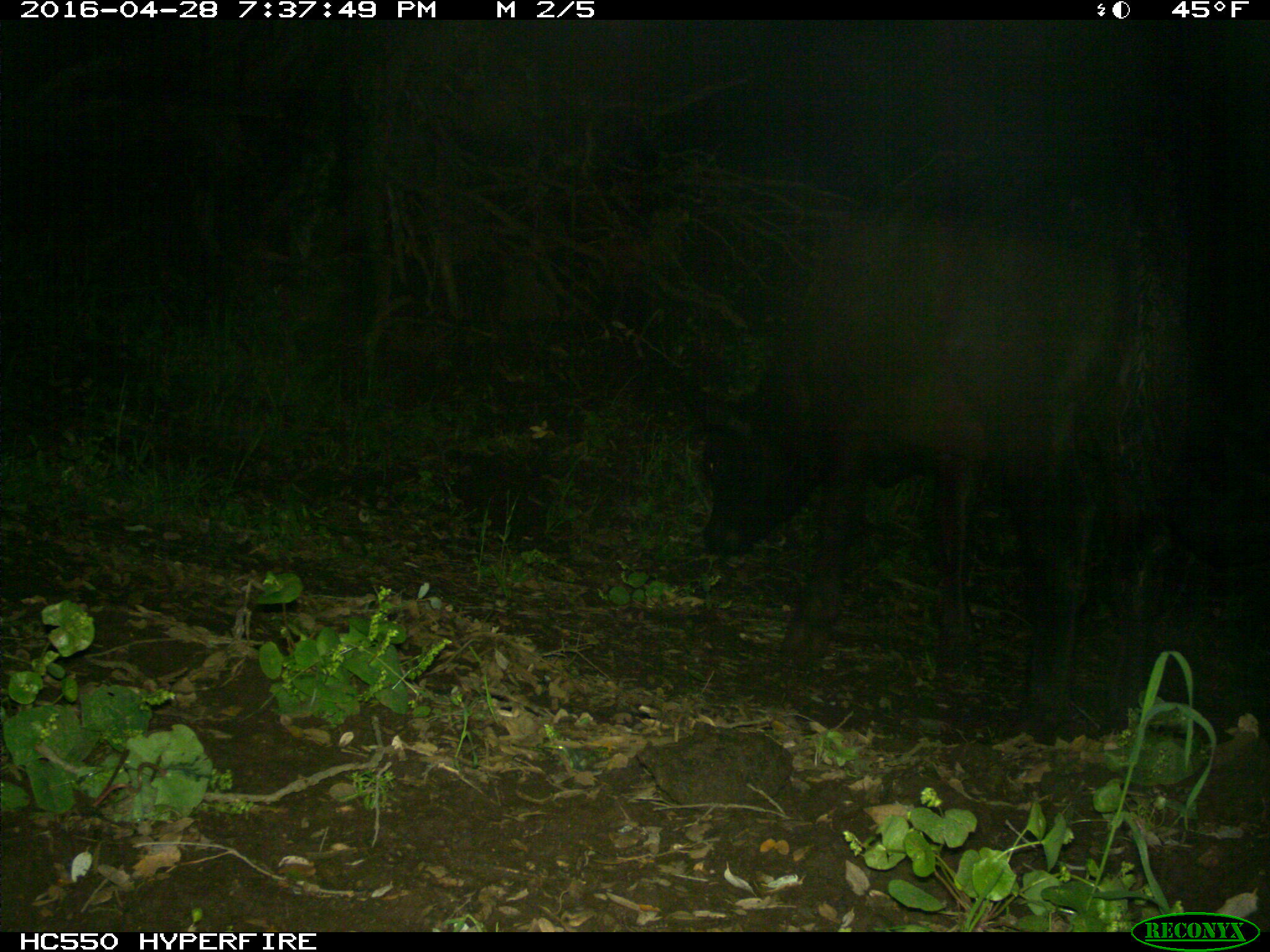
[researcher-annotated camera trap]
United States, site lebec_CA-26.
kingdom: Animalia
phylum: Chordata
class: Mammalia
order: Artiodactyla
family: Bovidae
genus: Bos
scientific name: Bos taurus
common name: domestic cow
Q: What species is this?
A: Bos taurus (domestic cow).